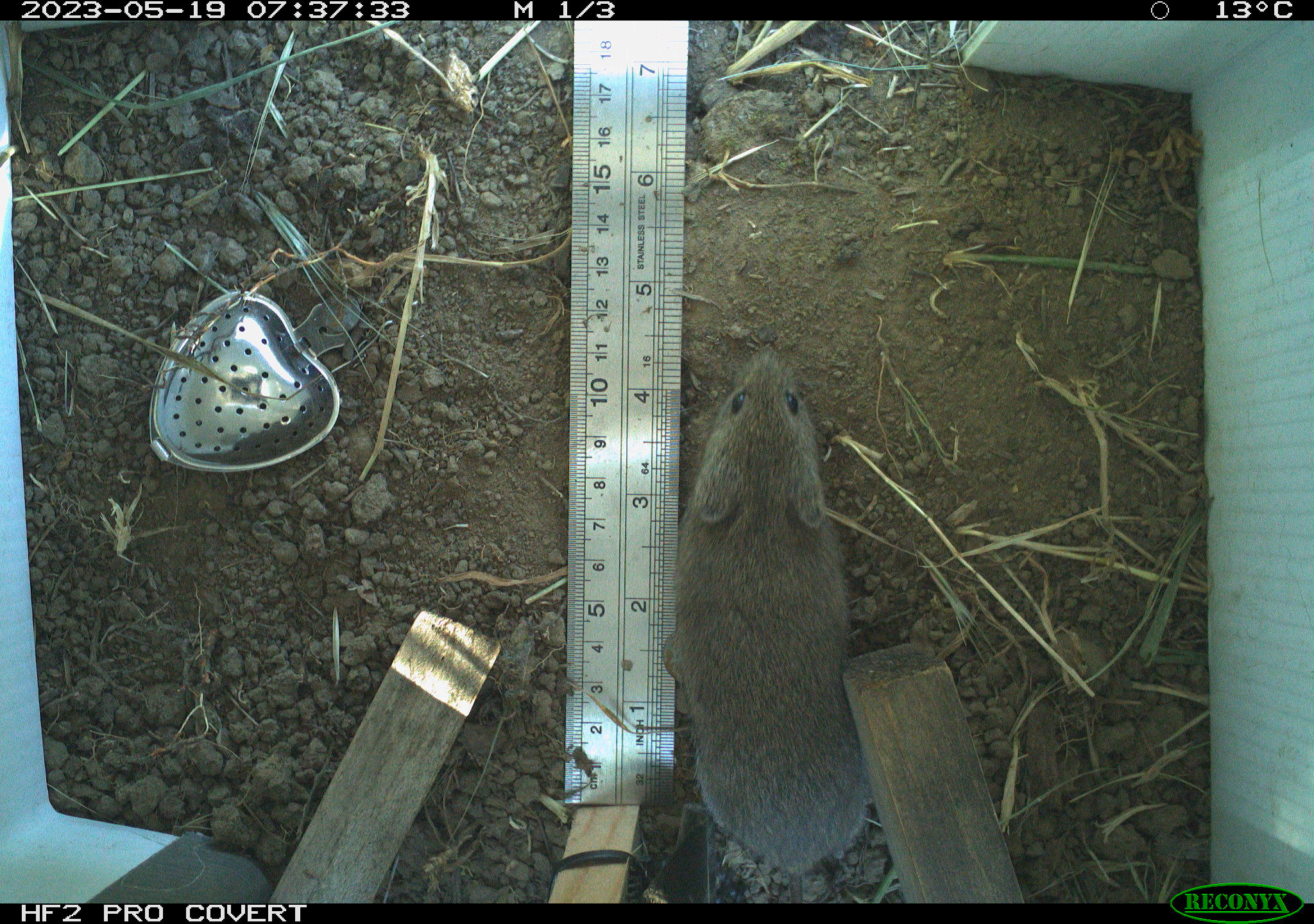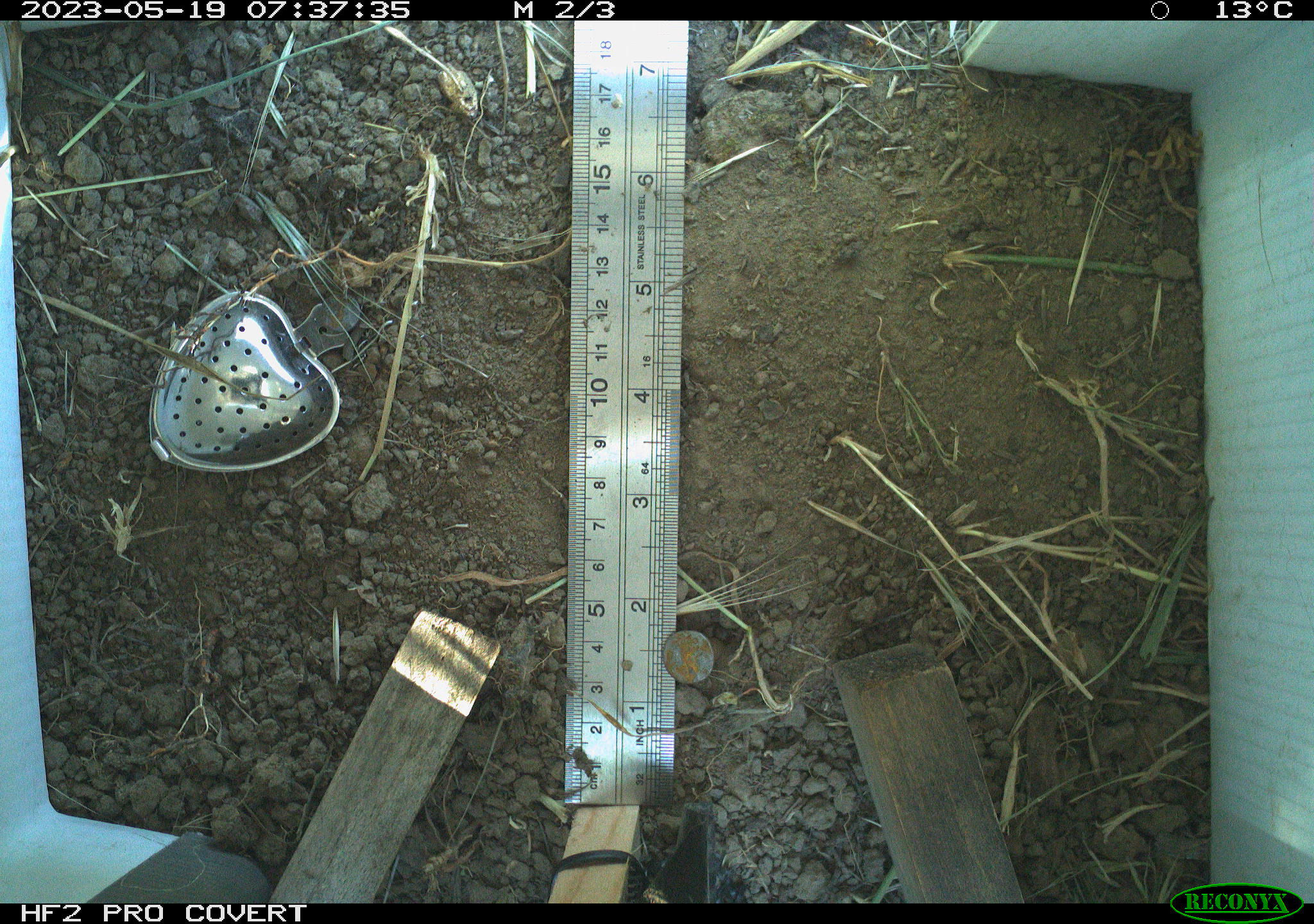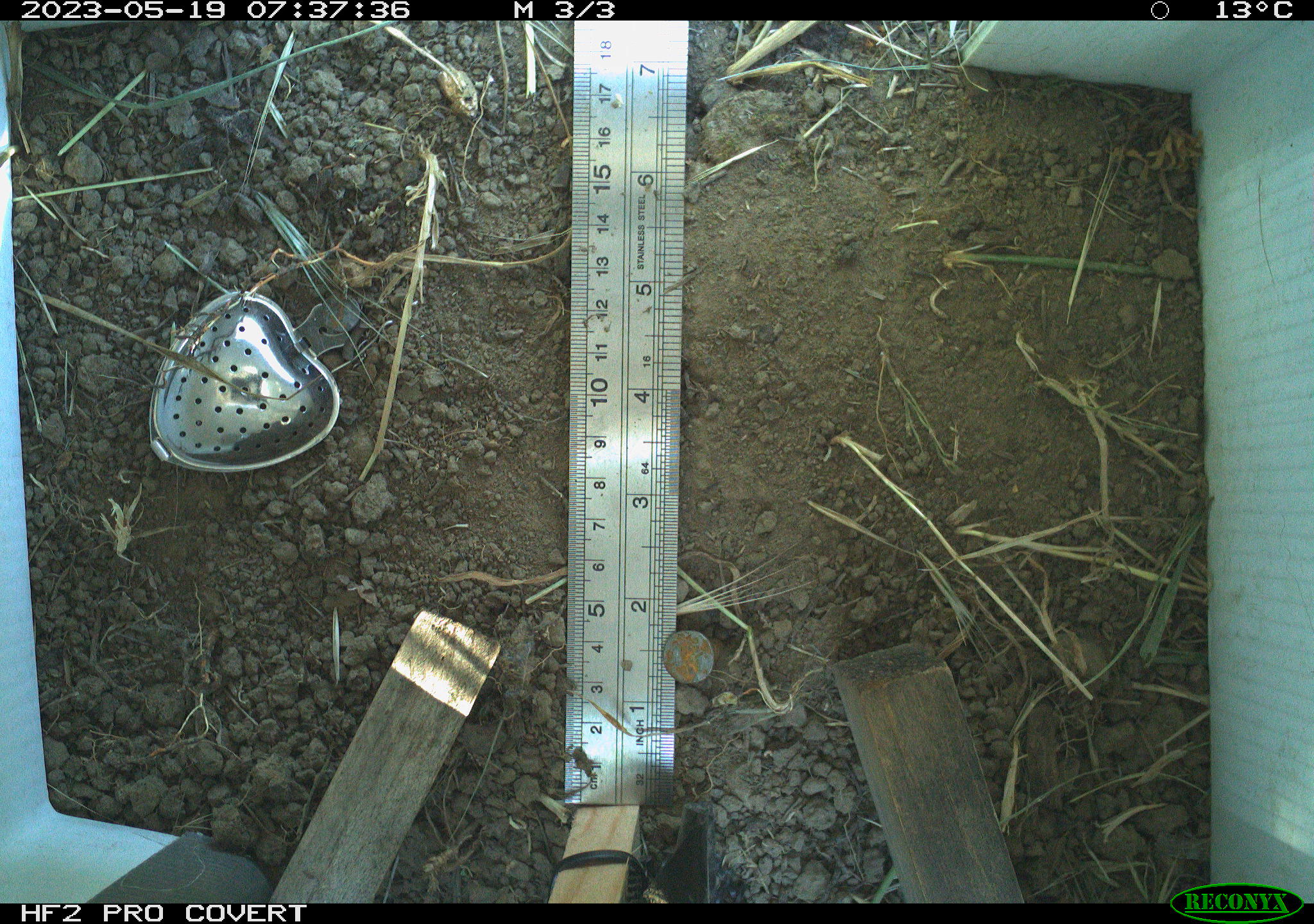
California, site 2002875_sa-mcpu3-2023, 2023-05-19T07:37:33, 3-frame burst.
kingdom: Animalia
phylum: Chordata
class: Mammalia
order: Rodentia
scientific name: Rodentia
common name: mouse species